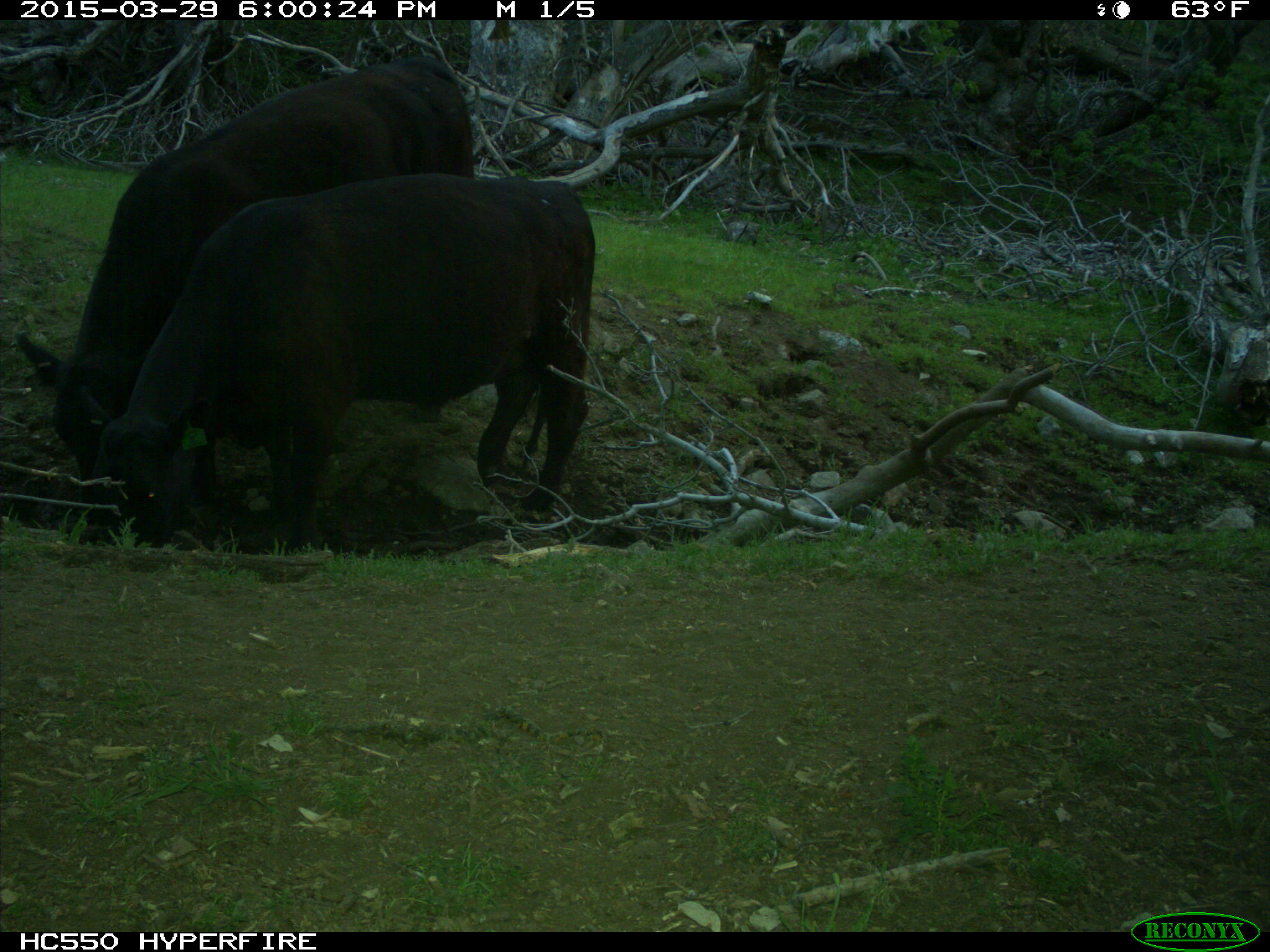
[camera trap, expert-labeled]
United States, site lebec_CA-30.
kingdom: Animalia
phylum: Chordata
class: Mammalia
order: Artiodactyla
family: Bovidae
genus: Bos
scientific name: Bos taurus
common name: domestic cow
Bos taurus (domestic cow).